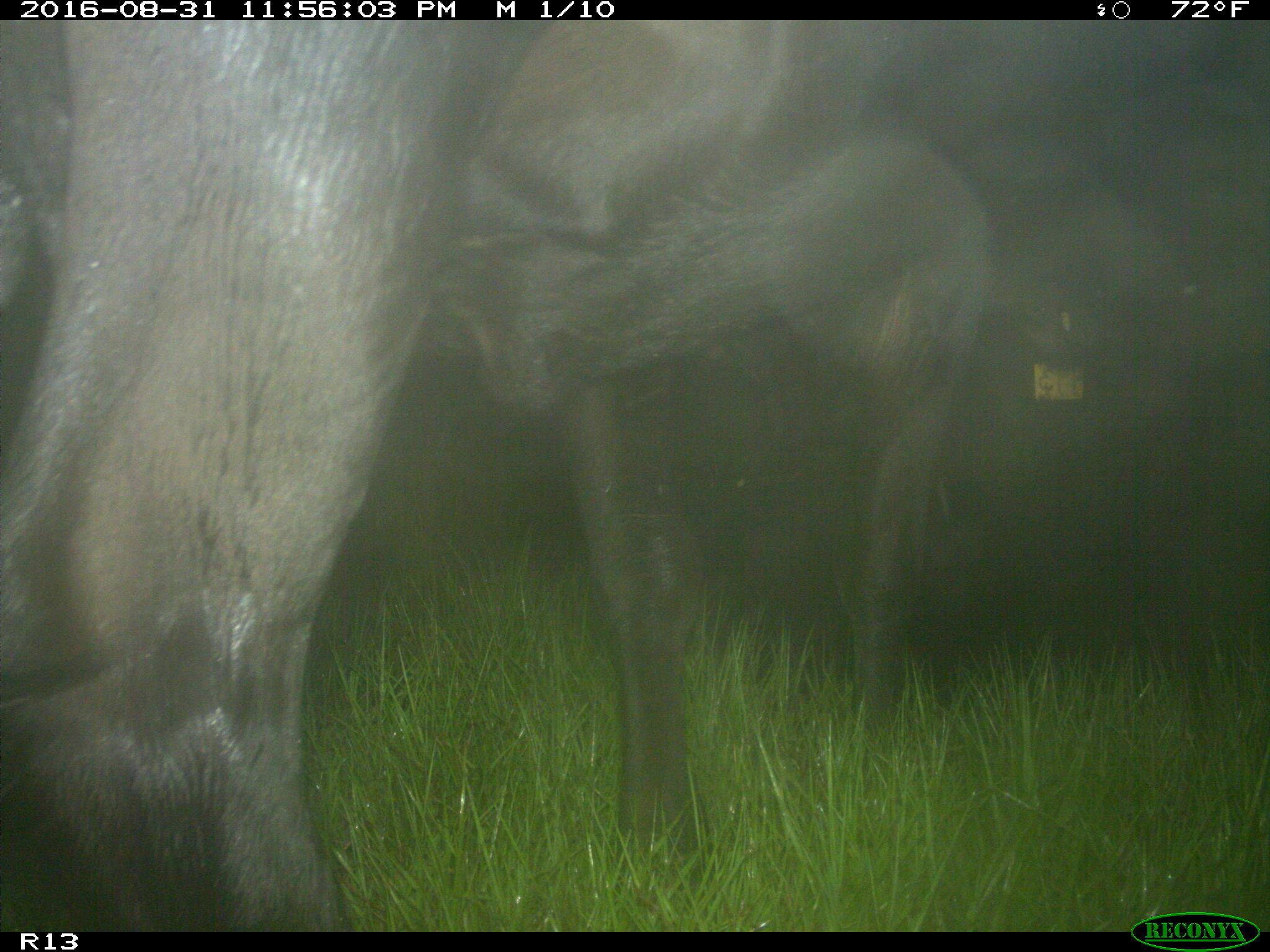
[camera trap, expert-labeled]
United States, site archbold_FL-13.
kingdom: Animalia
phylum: Chordata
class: Mammalia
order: Artiodactyla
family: Bovidae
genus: Bos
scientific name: Bos taurus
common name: domestic cow